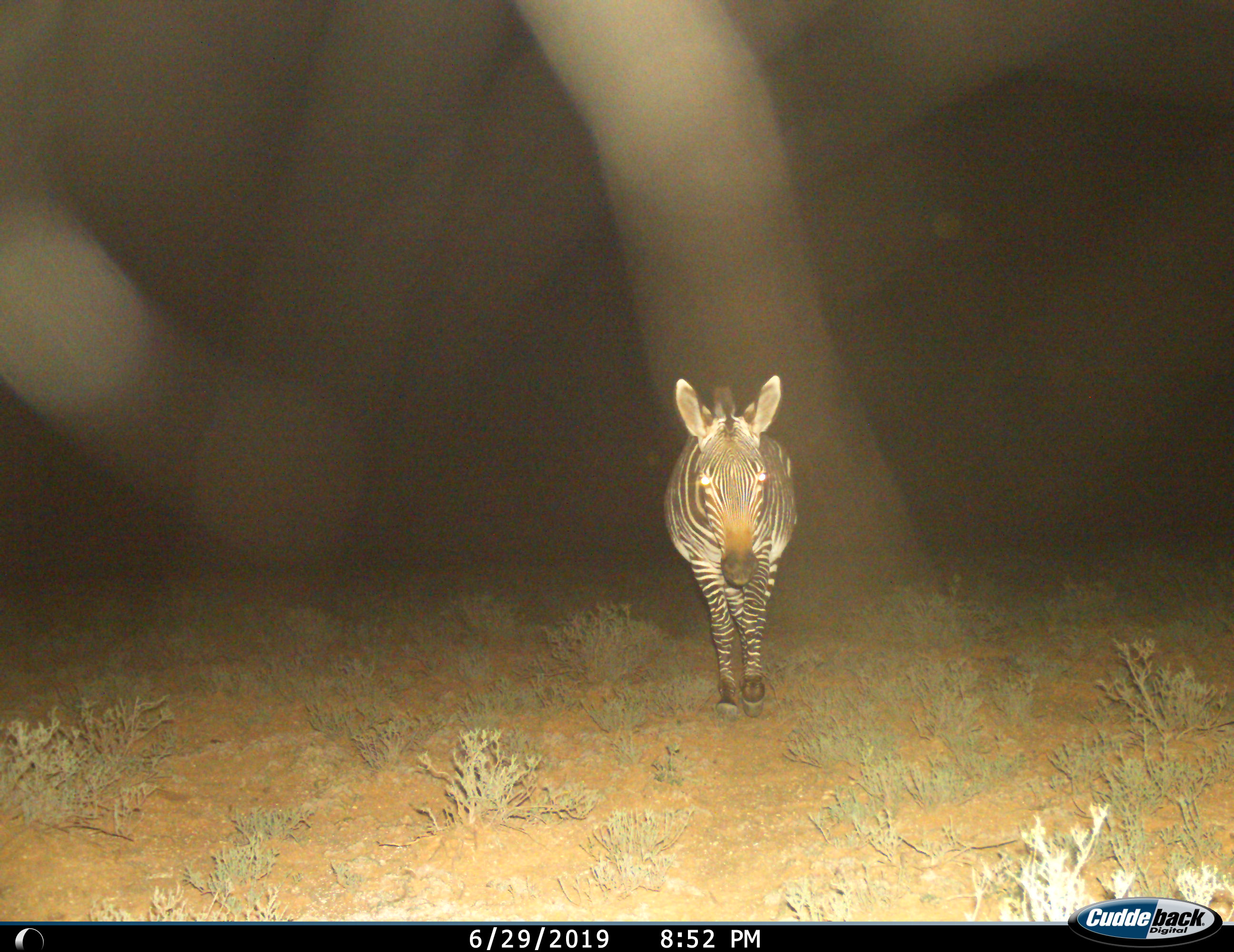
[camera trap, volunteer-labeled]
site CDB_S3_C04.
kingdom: Animalia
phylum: Chordata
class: Mammalia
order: Perissodactyla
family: Equidae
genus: Equus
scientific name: Equus zebra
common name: mountain zebra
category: zebramountain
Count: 1.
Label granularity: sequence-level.